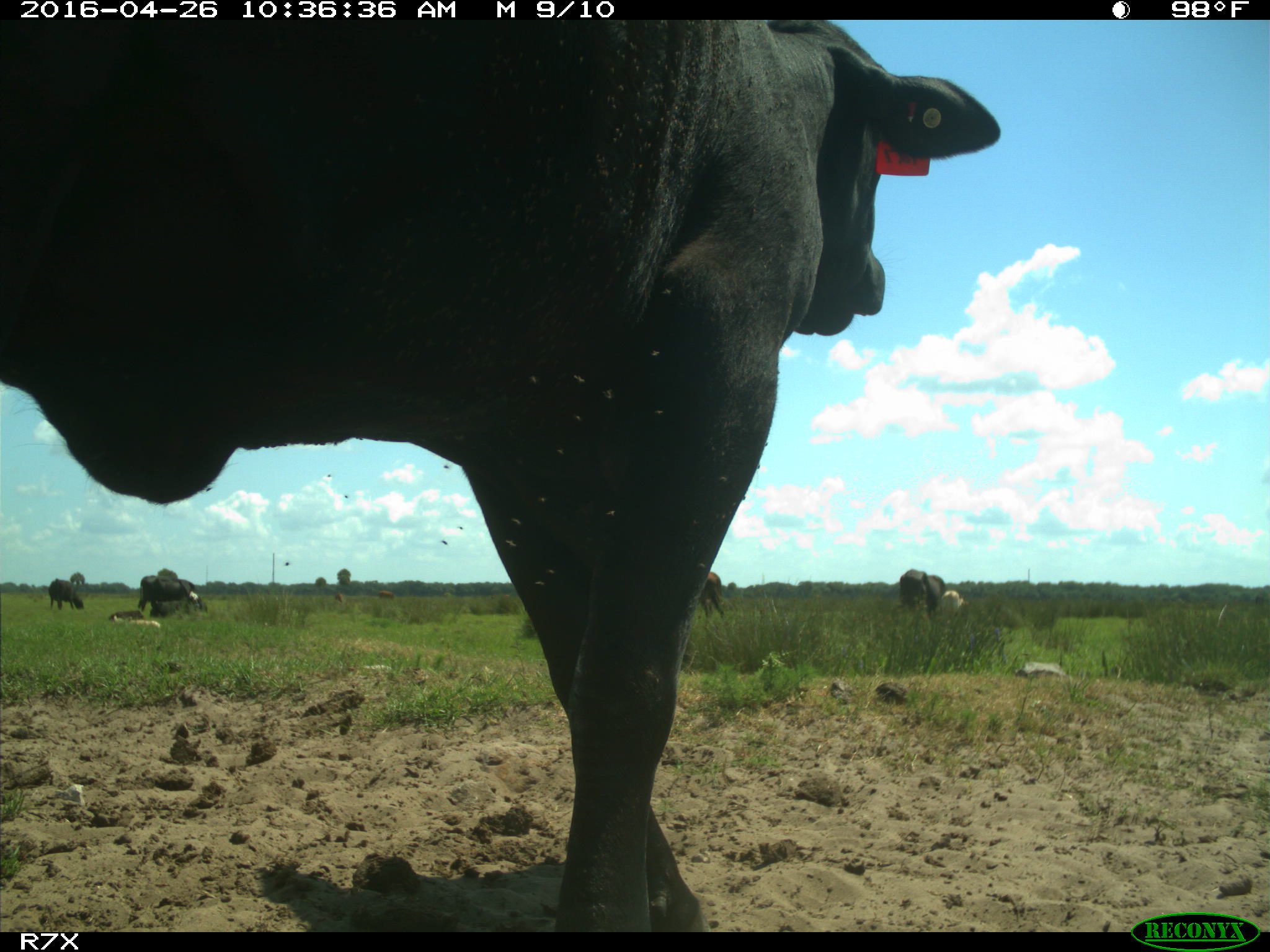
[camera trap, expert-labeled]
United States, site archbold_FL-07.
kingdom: Animalia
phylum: Chordata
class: Mammalia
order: Artiodactyla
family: Bovidae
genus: Bos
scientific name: Bos taurus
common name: domestic cow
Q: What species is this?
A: Bos taurus (domestic cow).